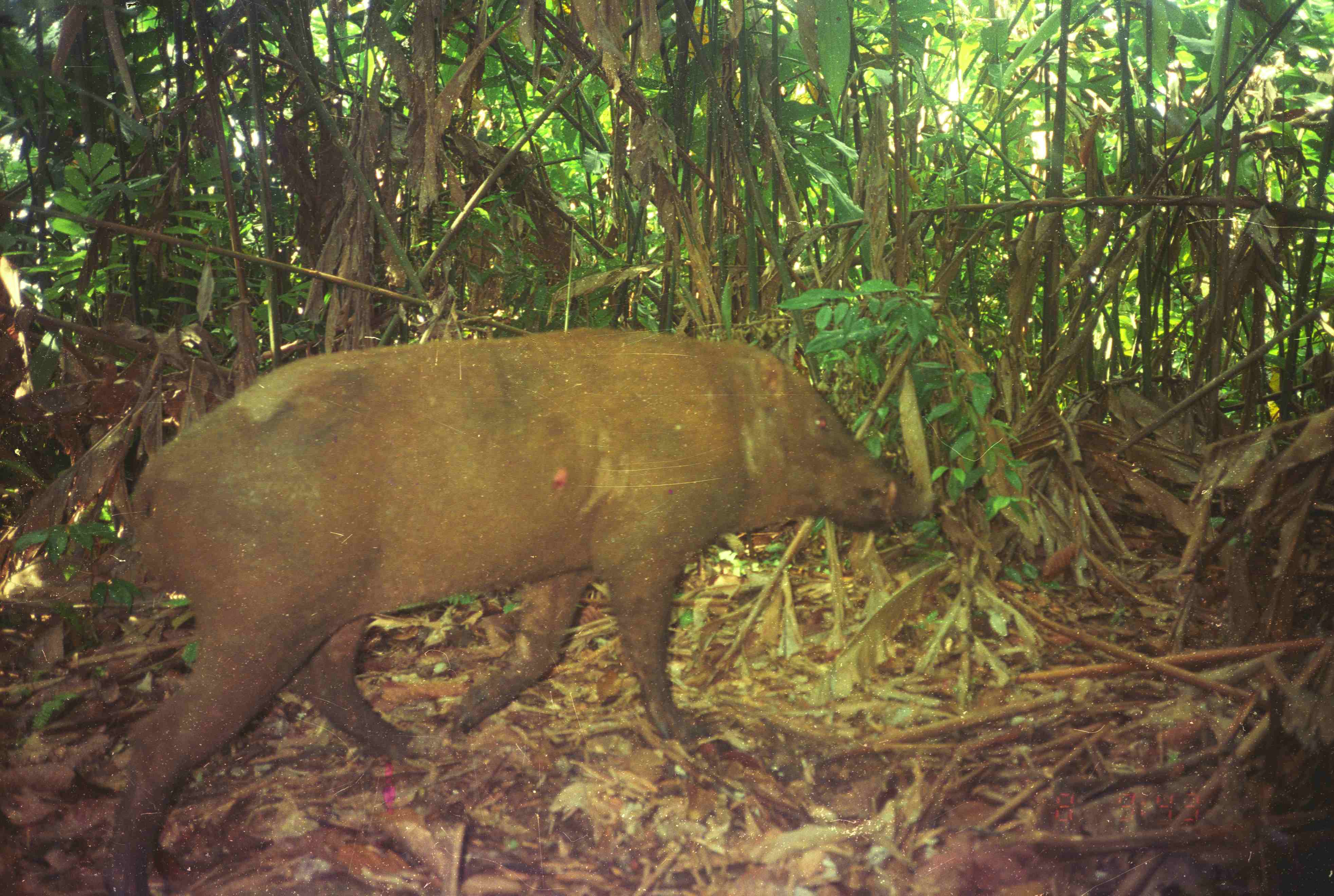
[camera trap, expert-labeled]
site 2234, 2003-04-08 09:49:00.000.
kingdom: Animalia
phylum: Chordata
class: Mammalia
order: Artiodactyla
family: Suidae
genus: Sus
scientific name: Sus scrofa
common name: wild boar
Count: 1.